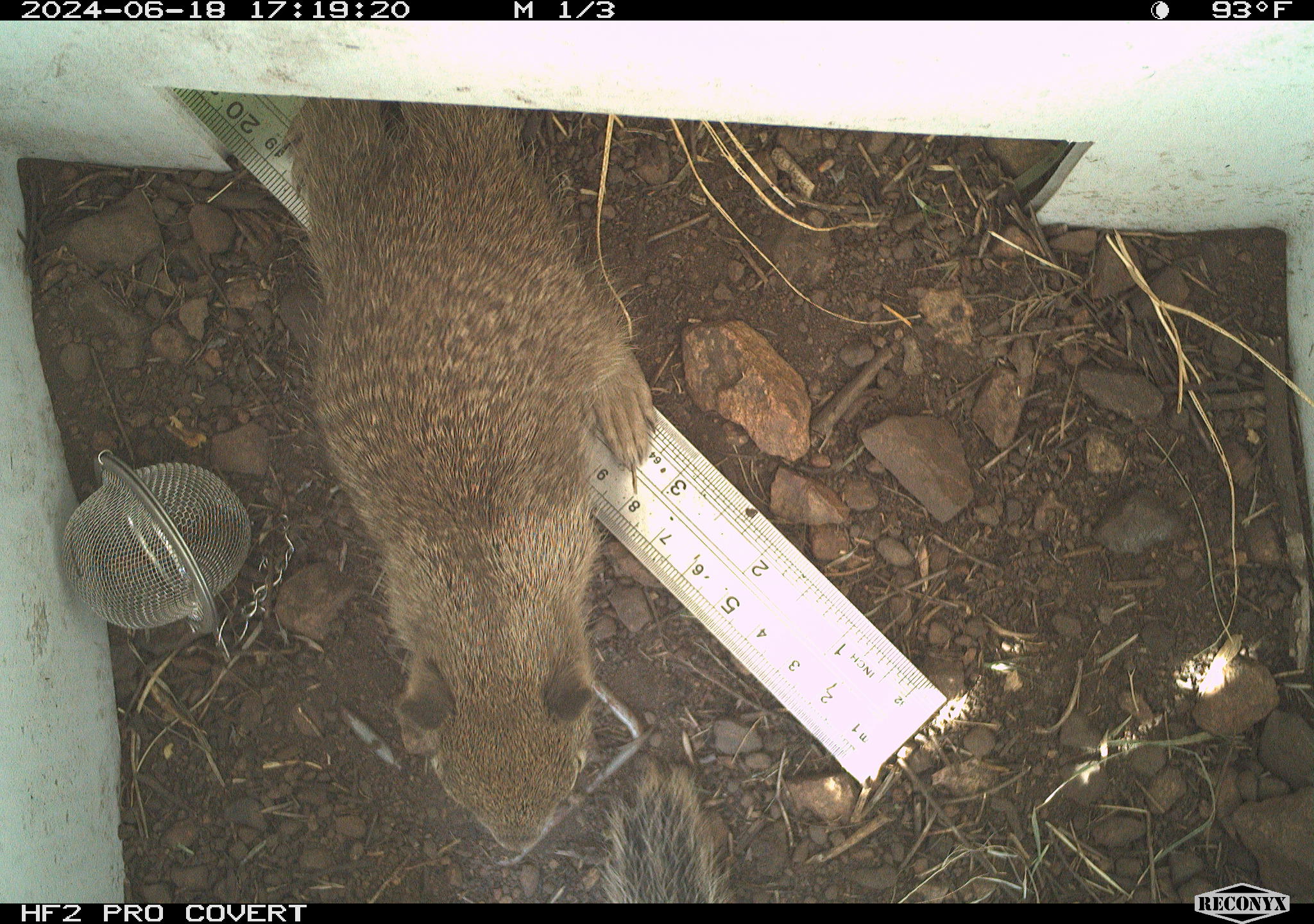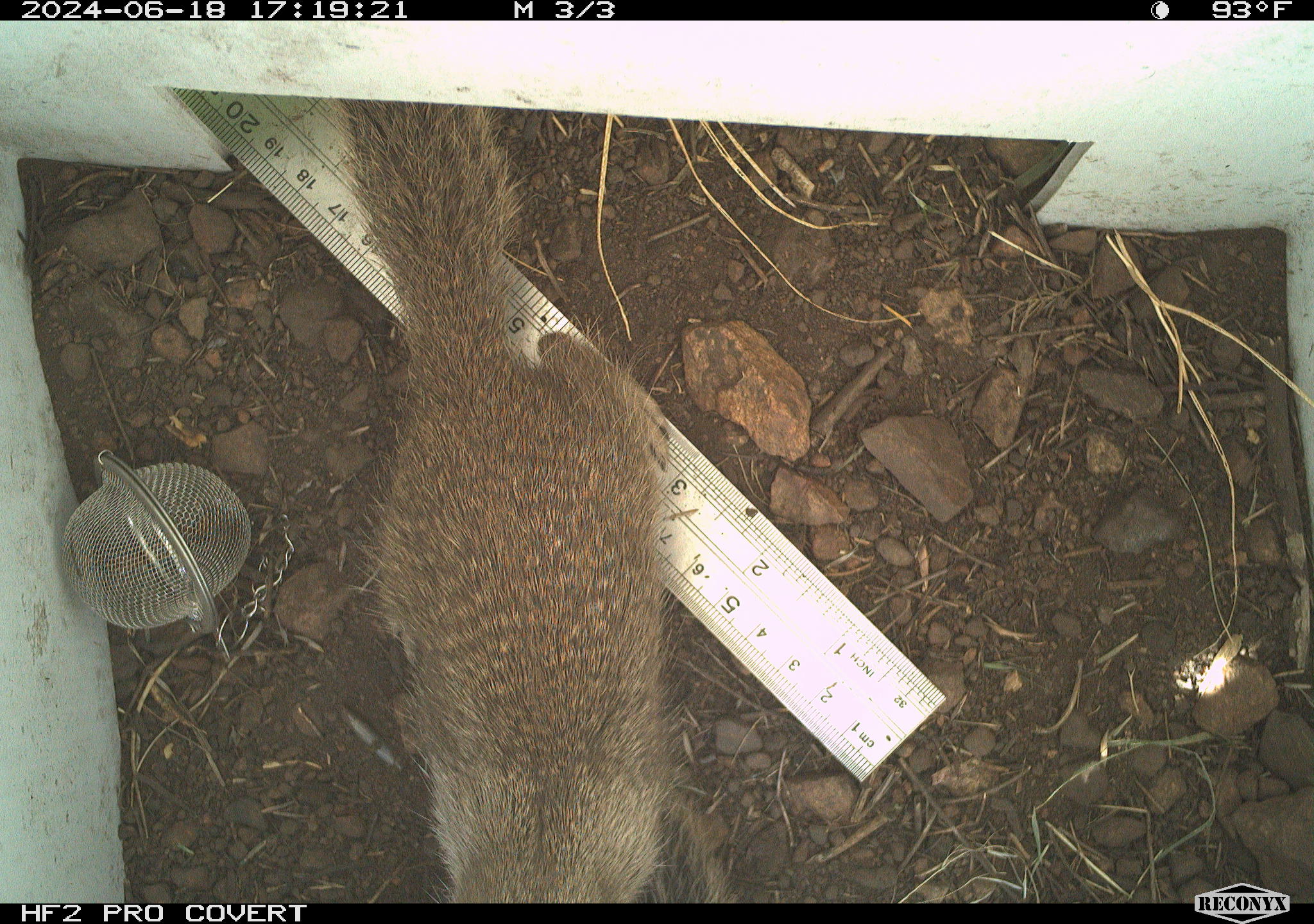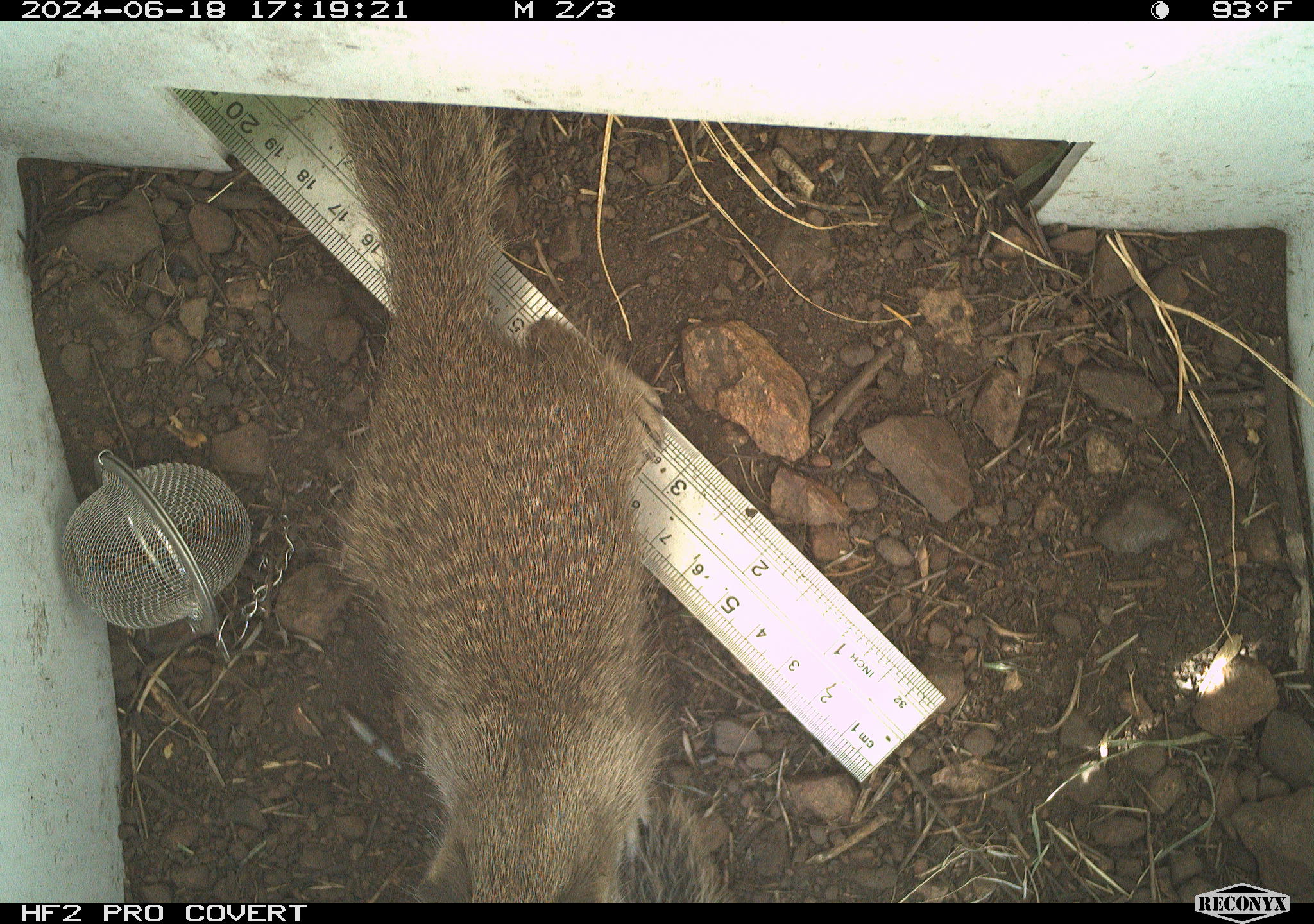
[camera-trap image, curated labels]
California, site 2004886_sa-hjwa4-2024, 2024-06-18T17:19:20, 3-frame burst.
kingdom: Animalia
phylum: Chordata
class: Mammalia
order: Rodentia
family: Sciuridae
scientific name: Sciuridae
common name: squirrels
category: sciuridae family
Sciuridae family (squirrels) (Sciuridae).